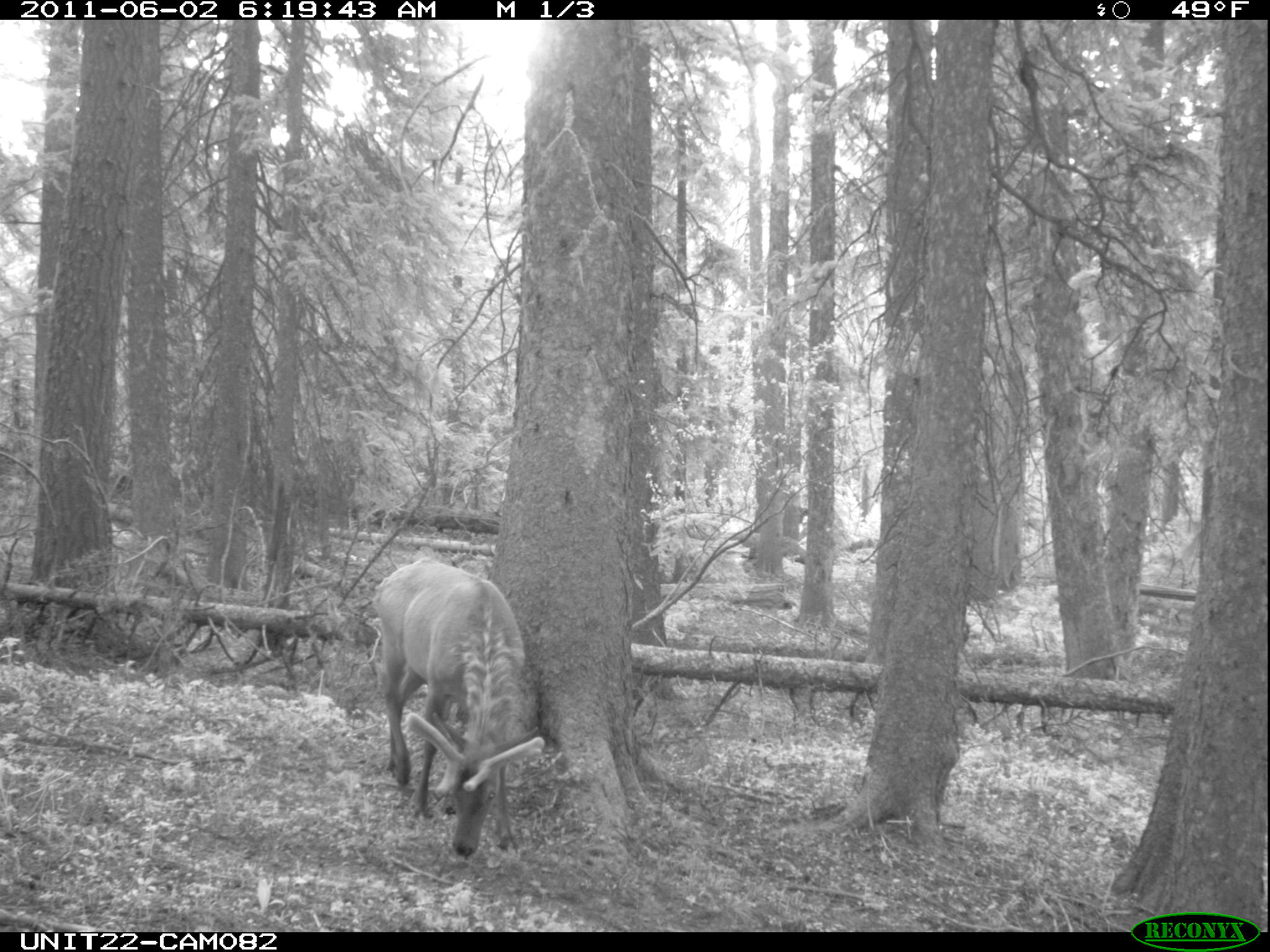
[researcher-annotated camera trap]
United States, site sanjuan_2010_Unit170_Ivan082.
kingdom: Animalia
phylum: Chordata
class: Mammalia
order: Artiodactyla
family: Cervidae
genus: Cervus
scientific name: Cervus elaphus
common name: red deer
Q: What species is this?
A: Cervus elaphus (red deer).